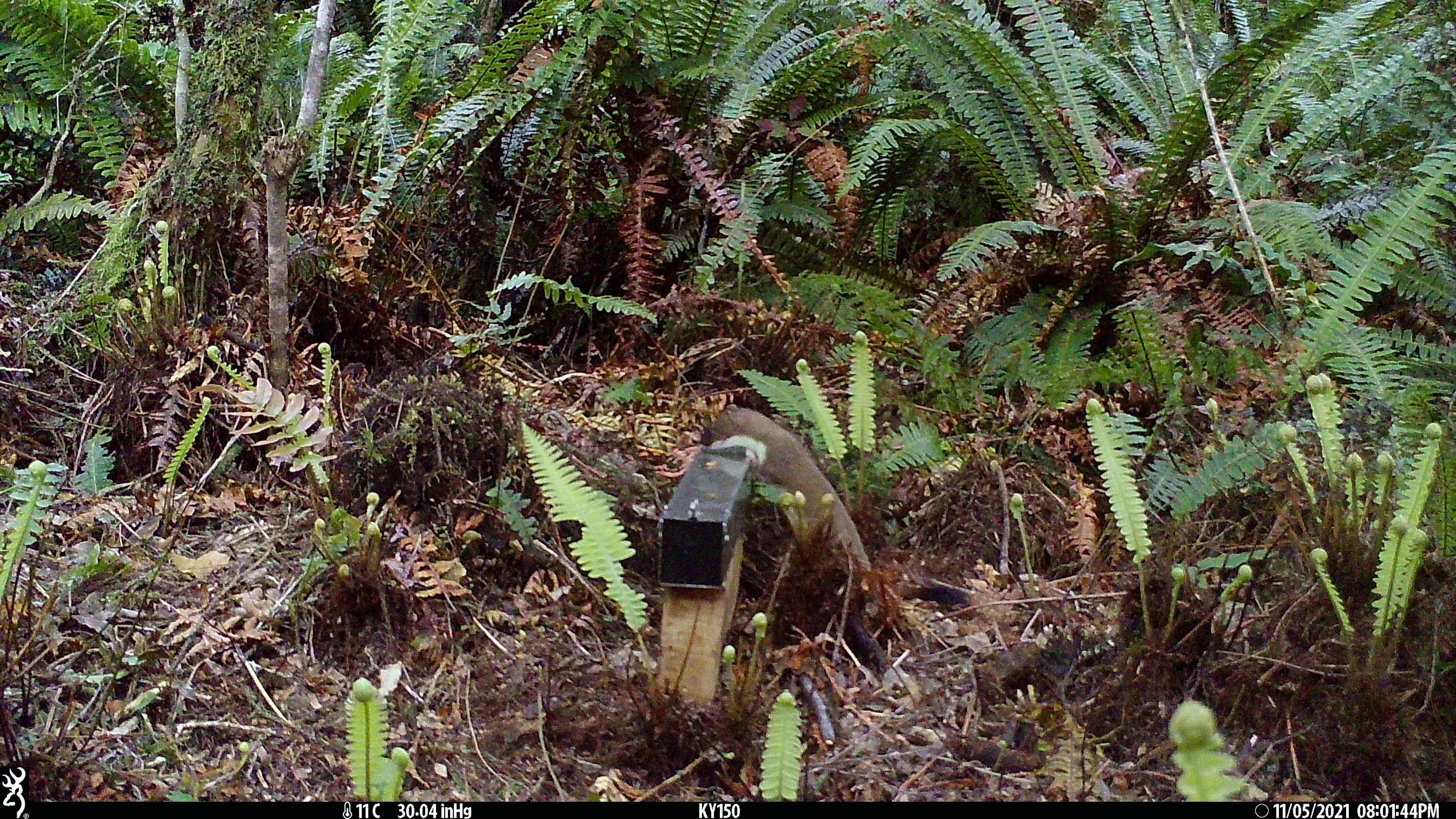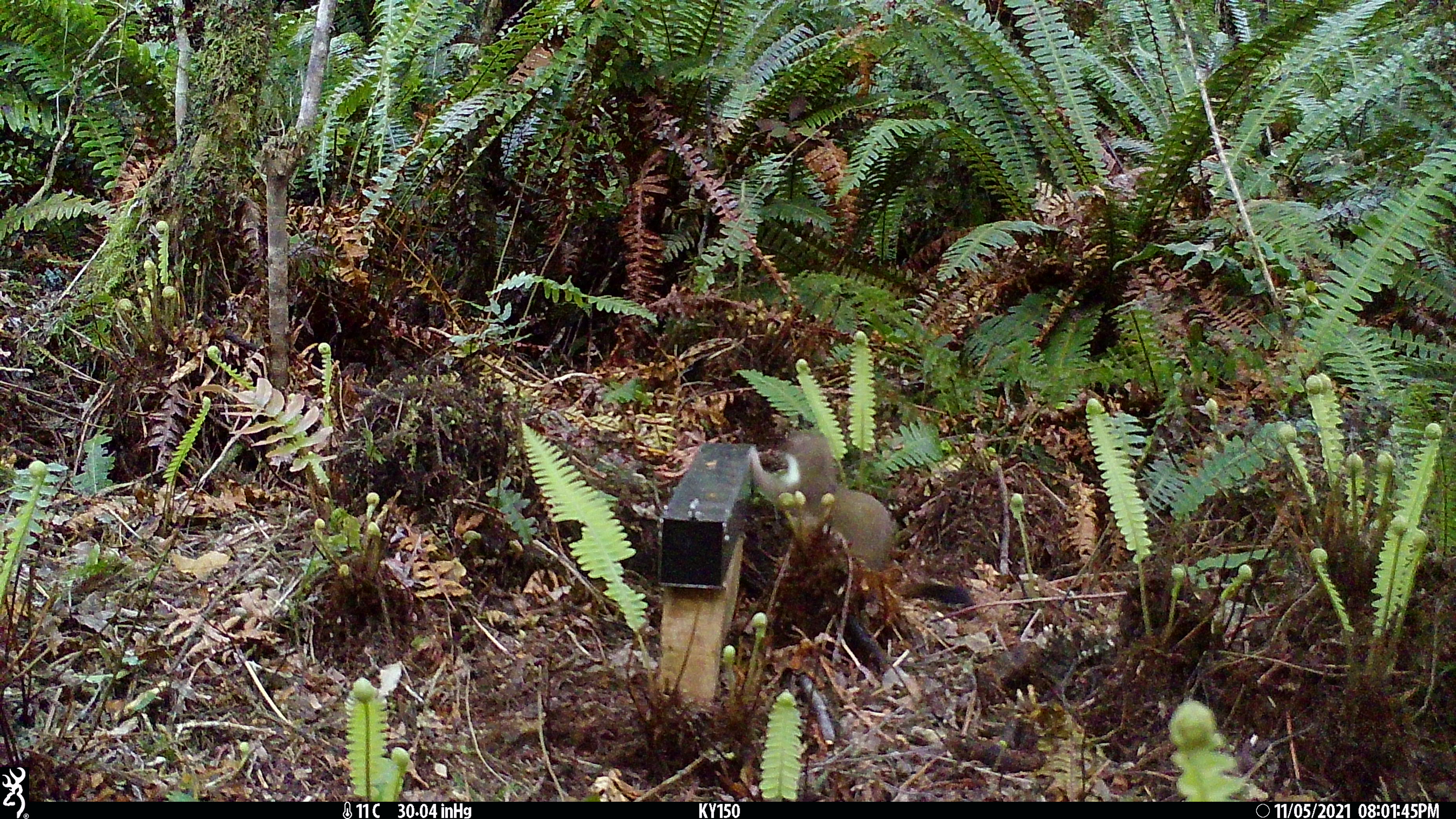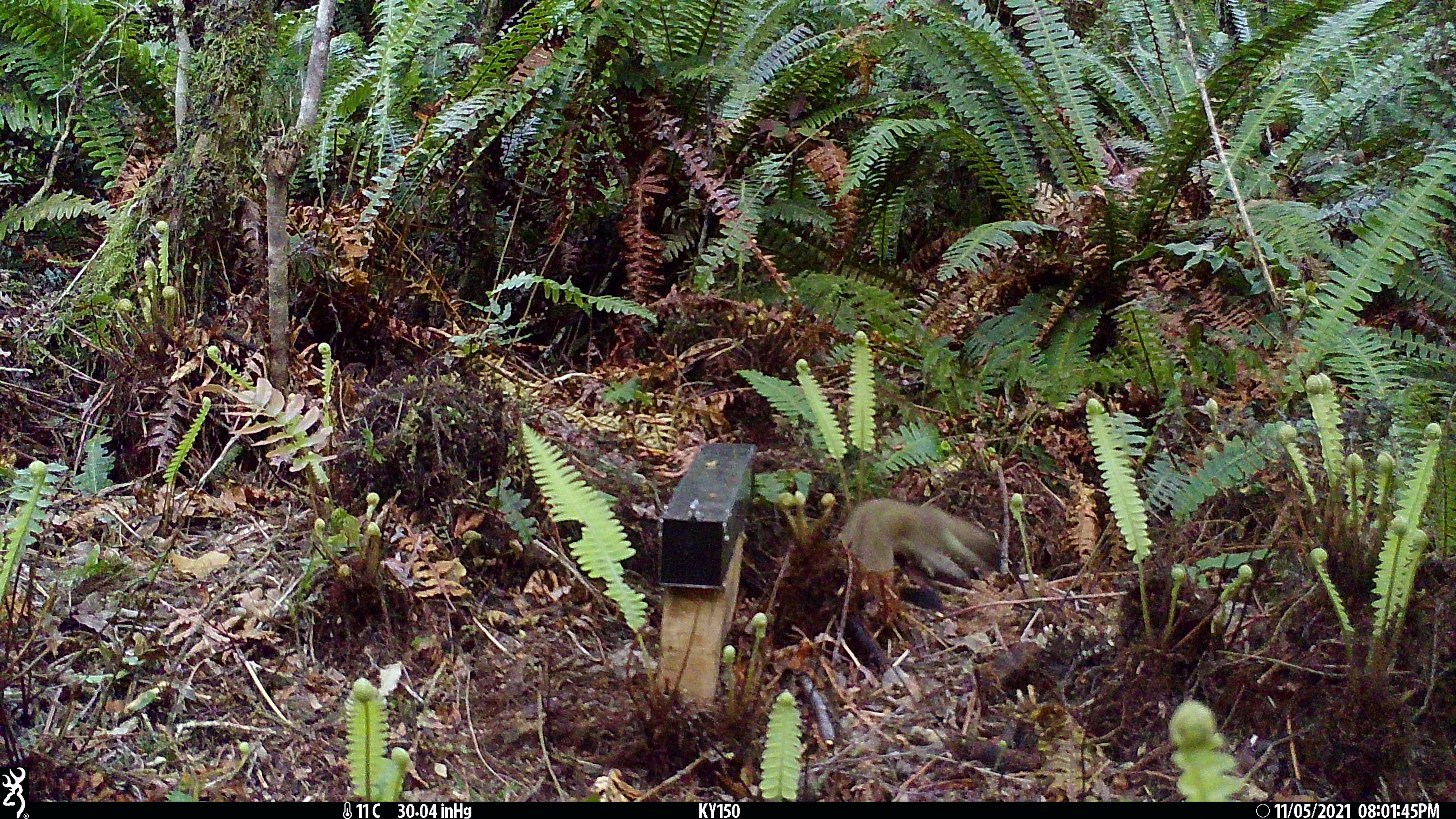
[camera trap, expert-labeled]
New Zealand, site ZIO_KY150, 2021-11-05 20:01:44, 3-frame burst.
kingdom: Animalia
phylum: Chordata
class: Mammalia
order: Carnivora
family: Mustelidae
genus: Mustela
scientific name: Mustela erminea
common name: stoat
Stoat (Mustela erminea).